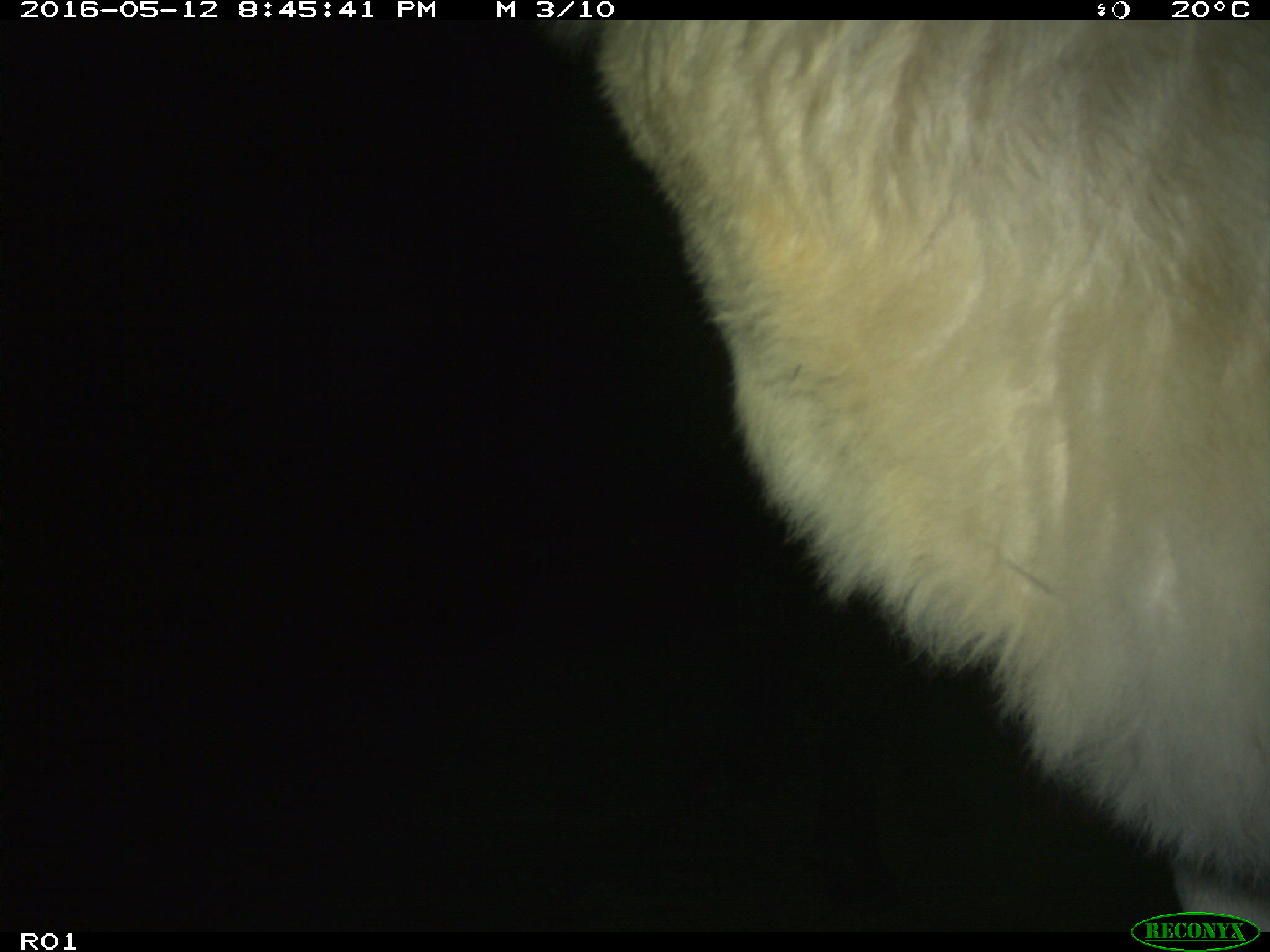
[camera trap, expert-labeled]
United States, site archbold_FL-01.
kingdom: Animalia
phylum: Chordata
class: Mammalia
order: Artiodactyla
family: Bovidae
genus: Bos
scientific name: Bos taurus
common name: domestic cow